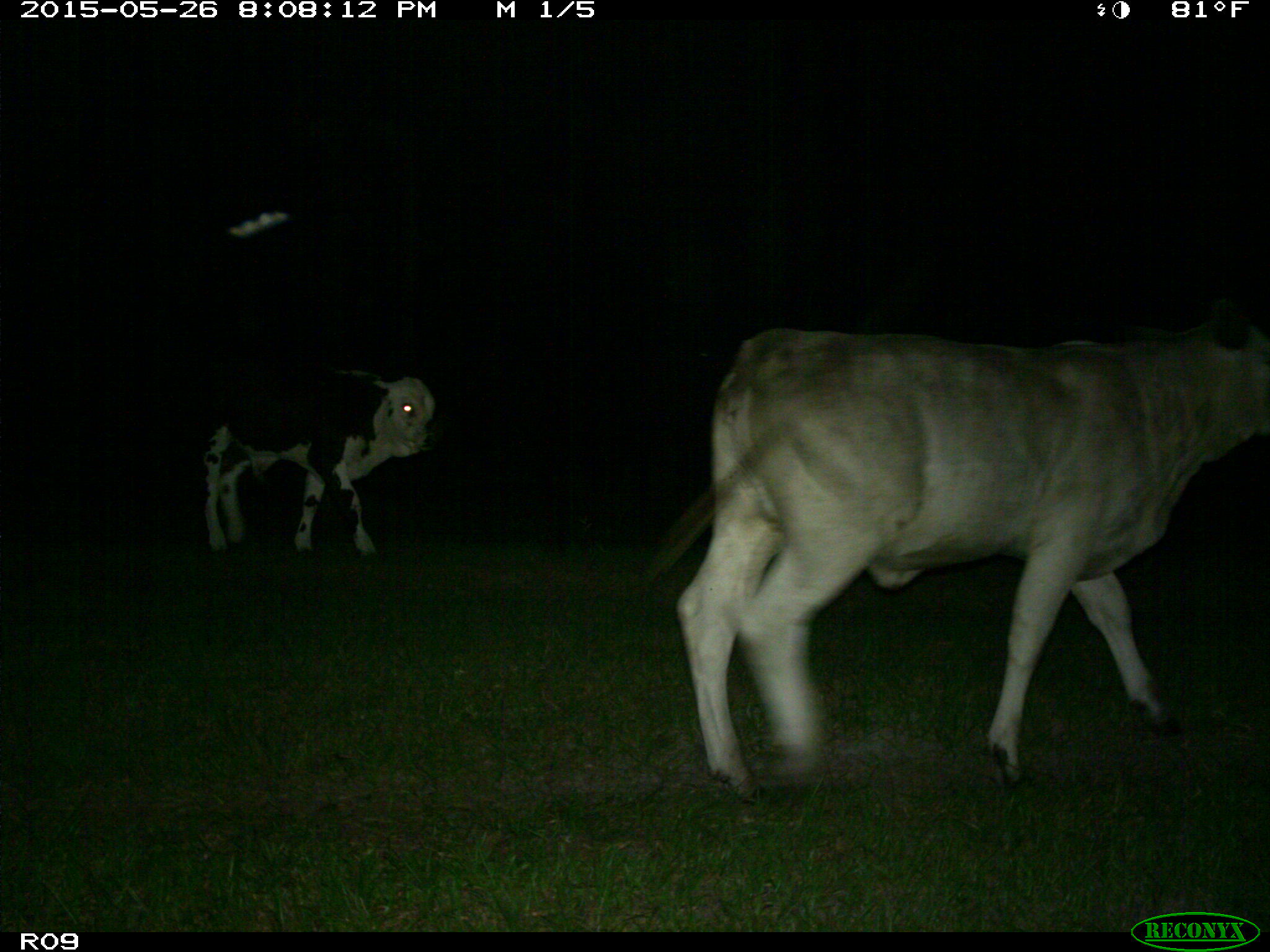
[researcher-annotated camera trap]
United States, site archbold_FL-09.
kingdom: Animalia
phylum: Chordata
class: Mammalia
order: Artiodactyla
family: Bovidae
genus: Bos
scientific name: Bos taurus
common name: domestic cow